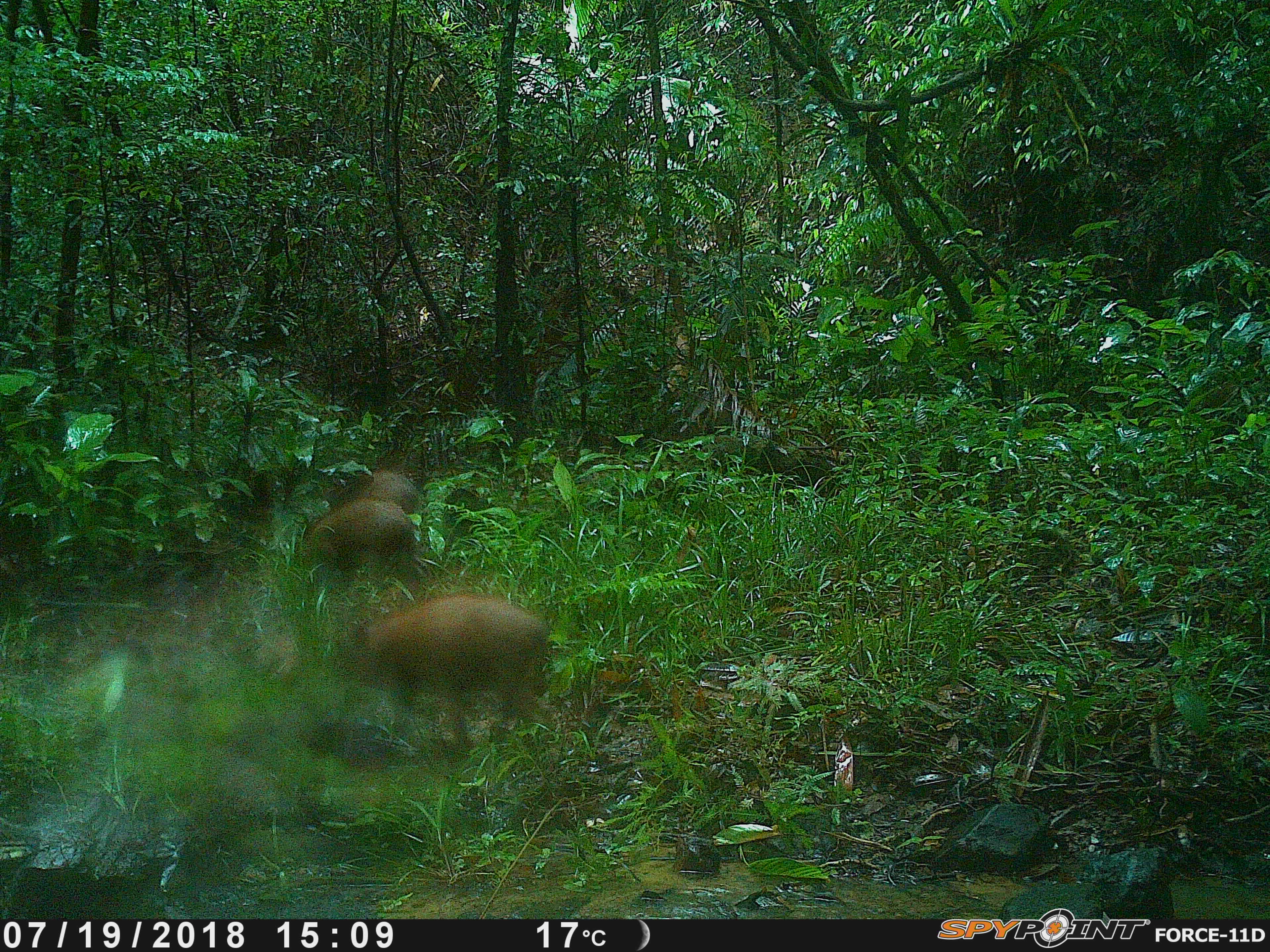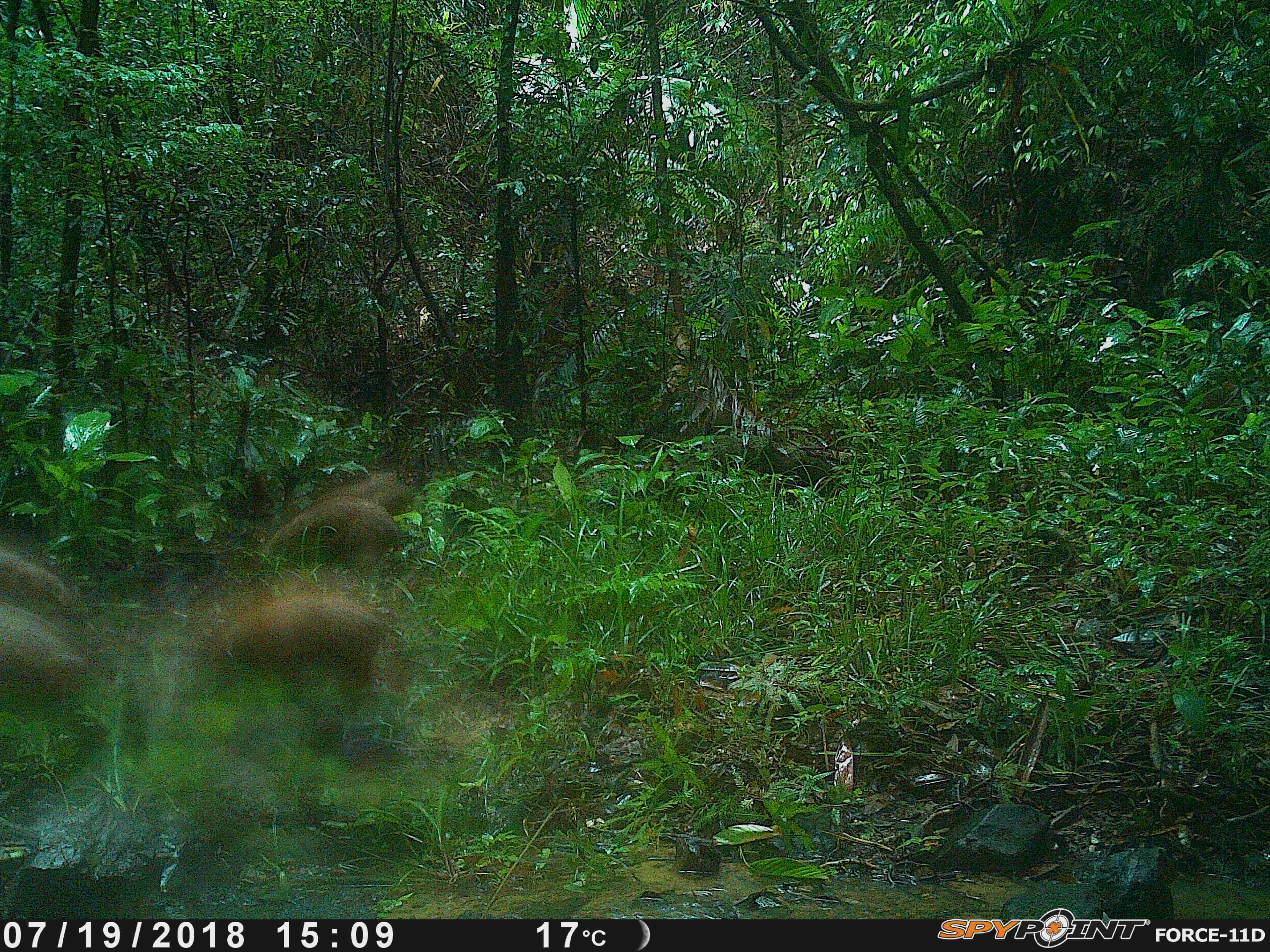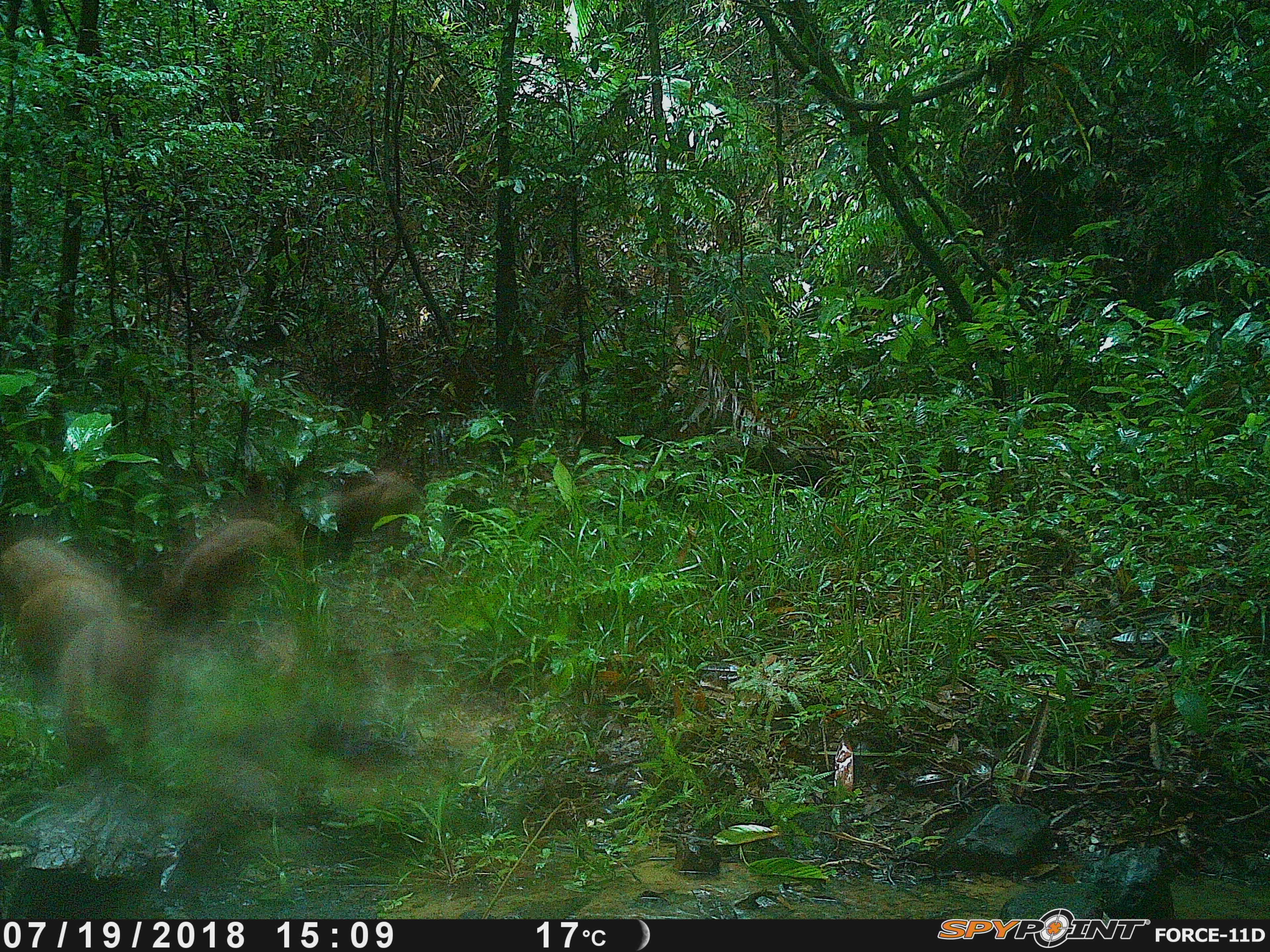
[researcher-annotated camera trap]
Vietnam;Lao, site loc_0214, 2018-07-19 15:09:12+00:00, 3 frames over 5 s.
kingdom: Animalia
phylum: Chordata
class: Mammalia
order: Artiodactyla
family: Suidae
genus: Sus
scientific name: Sus scrofa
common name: eurasian wild pig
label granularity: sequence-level